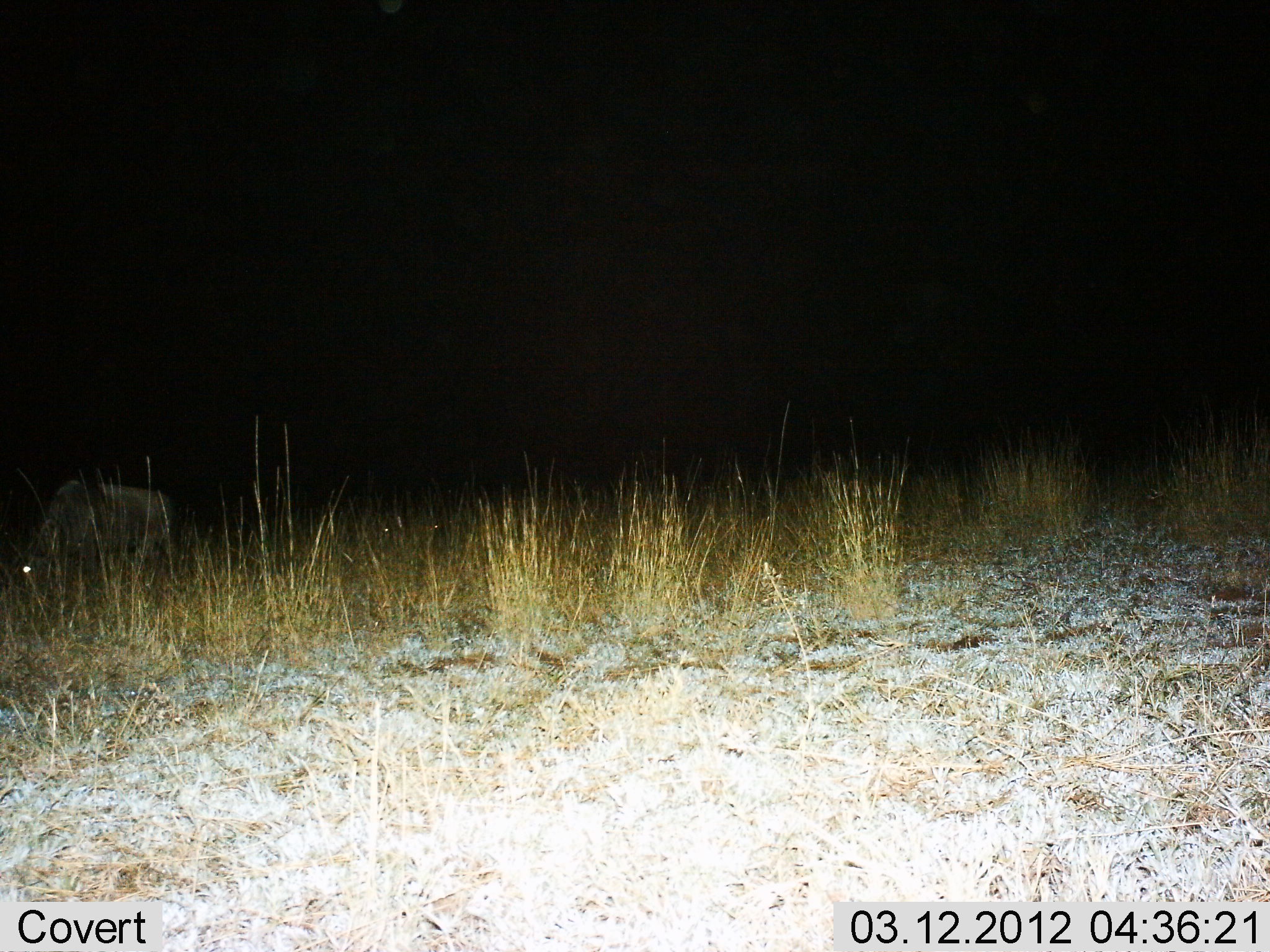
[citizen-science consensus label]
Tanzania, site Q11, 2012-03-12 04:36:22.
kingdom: Animalia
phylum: Chordata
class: Mammalia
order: Artiodactyla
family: Bovidae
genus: Connochaetes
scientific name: Connochaetes taurinus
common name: blue wildebeest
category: wildebeest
Wildebeest (blue wildebeest) (Connochaetes taurinus), count 1. Behavior (volunteer vote fractions): standing 27%, resting 0%, moving 0%, interacting 0%. Young present (vote fraction): 5%. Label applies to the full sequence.